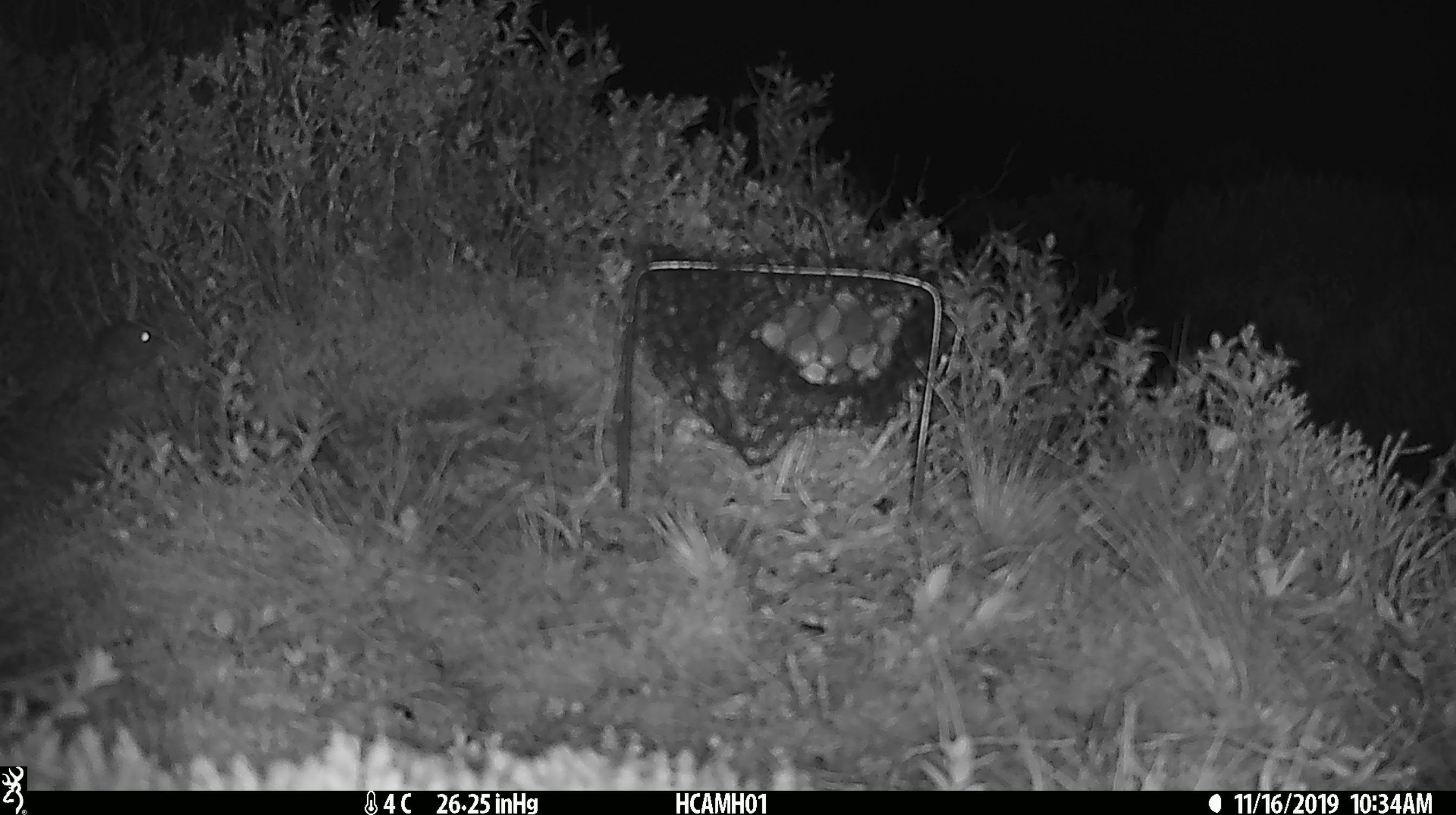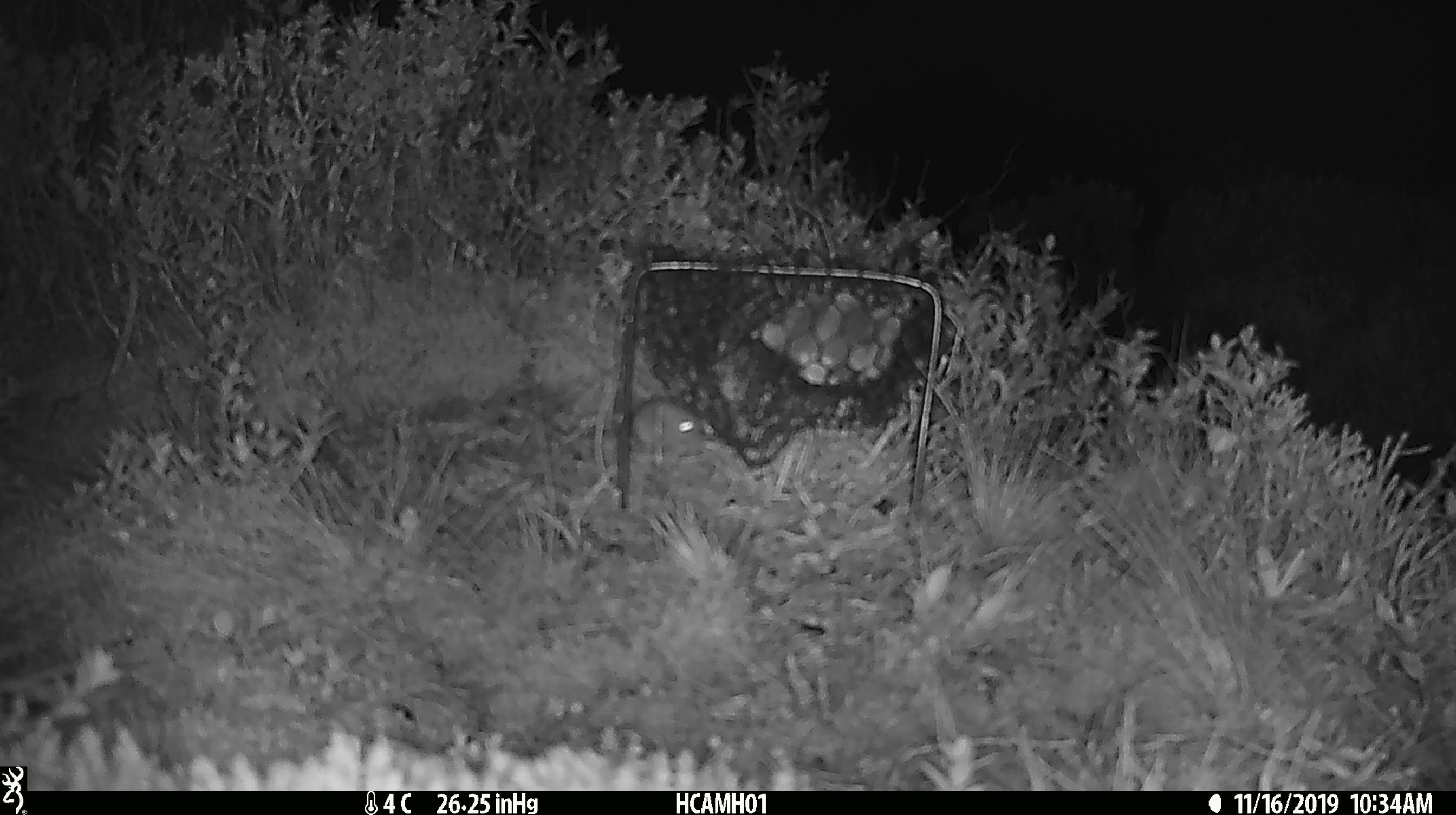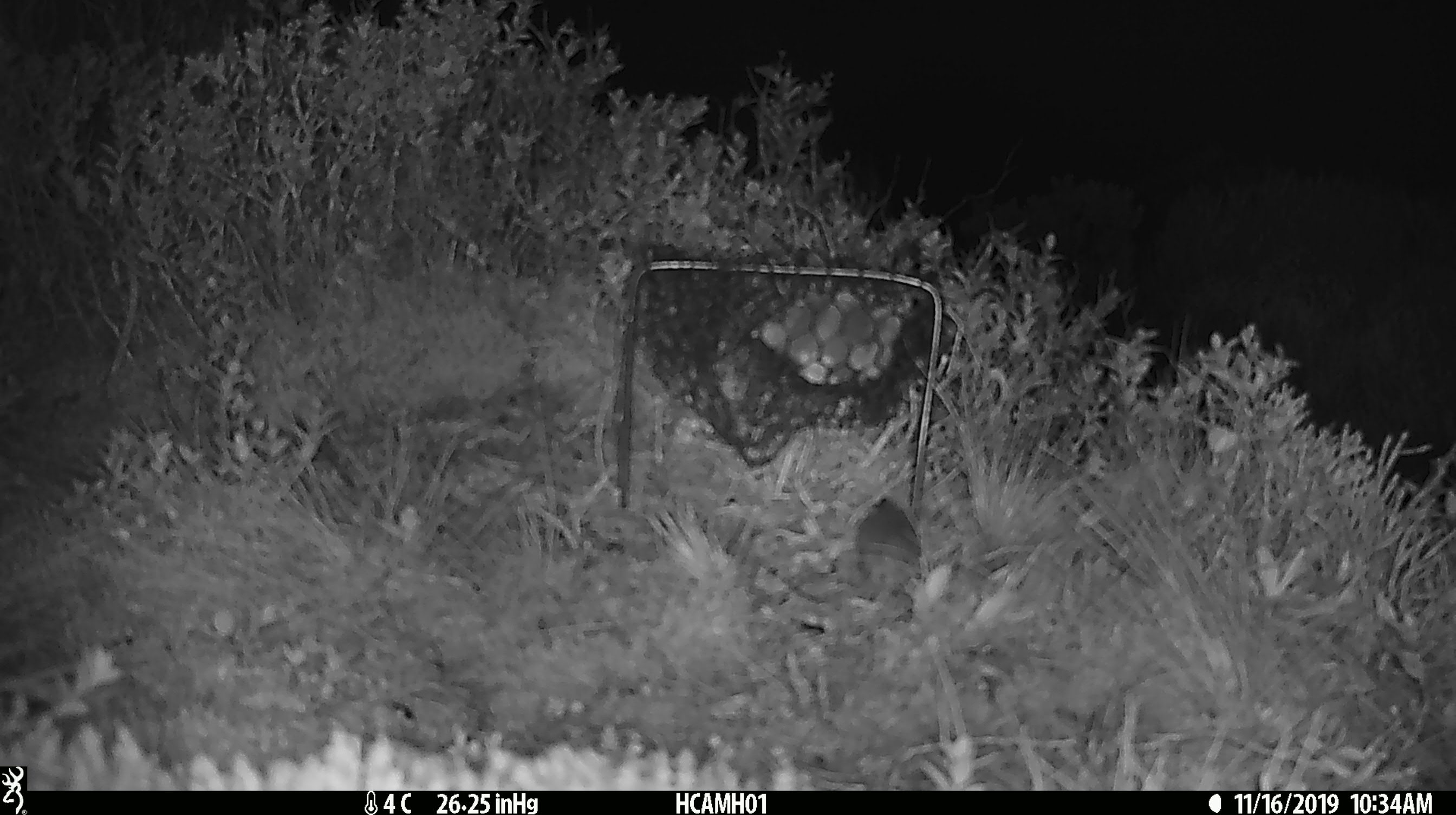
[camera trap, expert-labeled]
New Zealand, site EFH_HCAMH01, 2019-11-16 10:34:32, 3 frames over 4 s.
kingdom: Animalia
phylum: Chordata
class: Mammalia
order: Rodentia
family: Muridae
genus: Mus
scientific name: Mus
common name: mouse